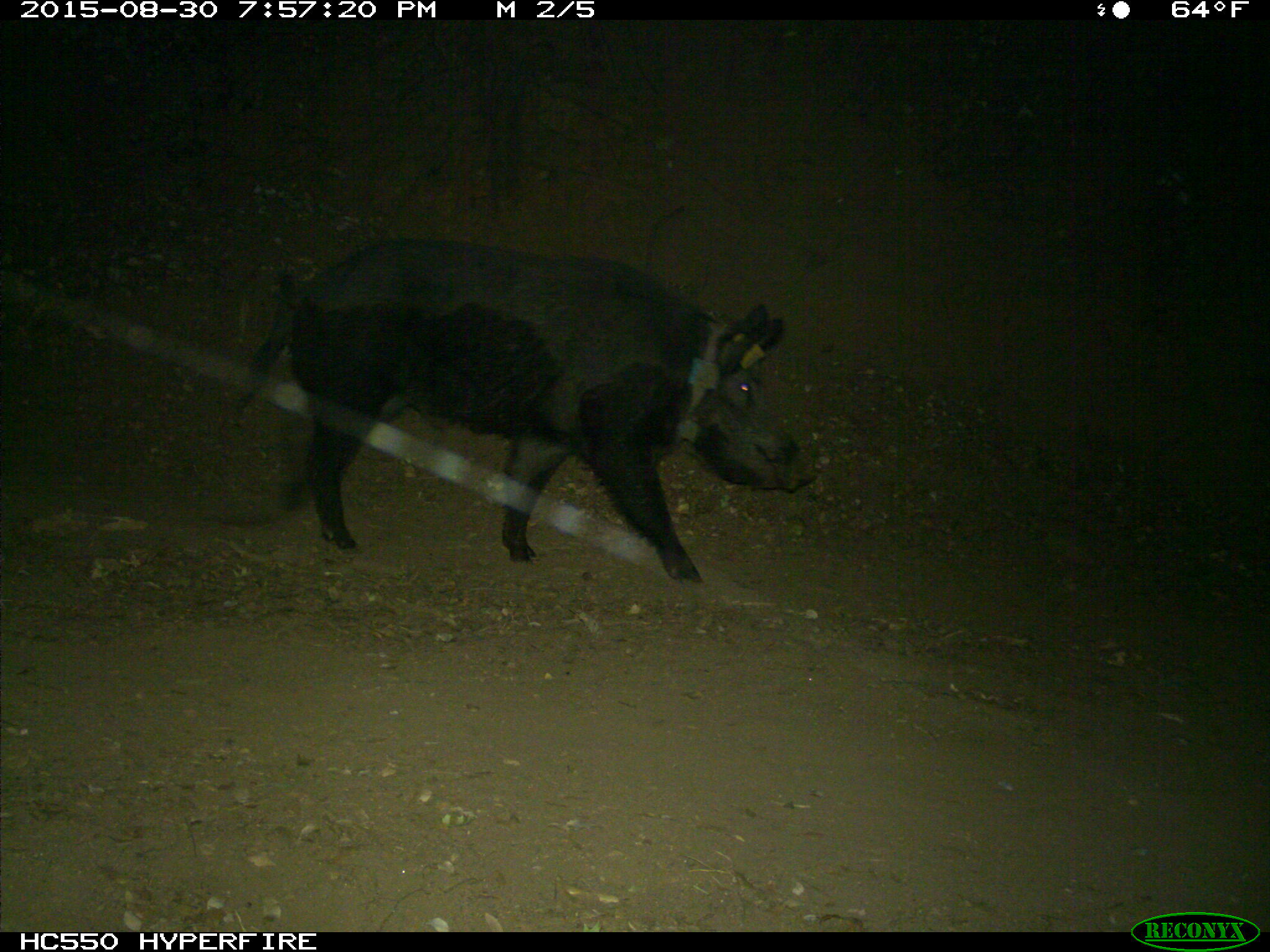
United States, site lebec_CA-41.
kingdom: Animalia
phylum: Chordata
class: Mammalia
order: Artiodactyla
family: Suidae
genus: Sus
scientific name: Sus scrofa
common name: wild boar